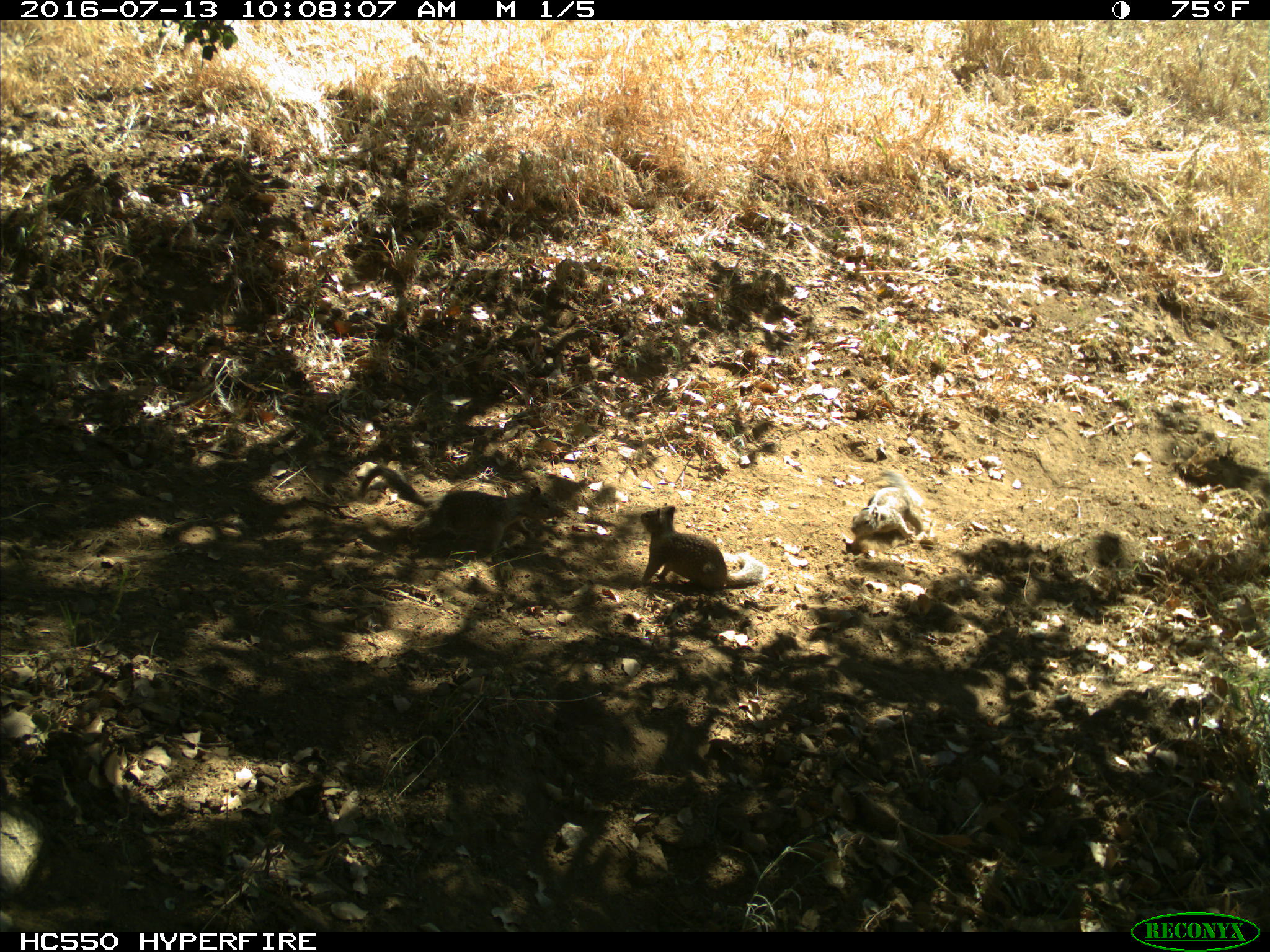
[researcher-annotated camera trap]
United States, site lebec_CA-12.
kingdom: Animalia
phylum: Chordata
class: Mammalia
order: Rodentia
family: Sciuridae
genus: Otospermophilus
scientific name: Otospermophilus beecheyi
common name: california ground squirrel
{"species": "Otospermophilus beecheyi (california ground squirrel)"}